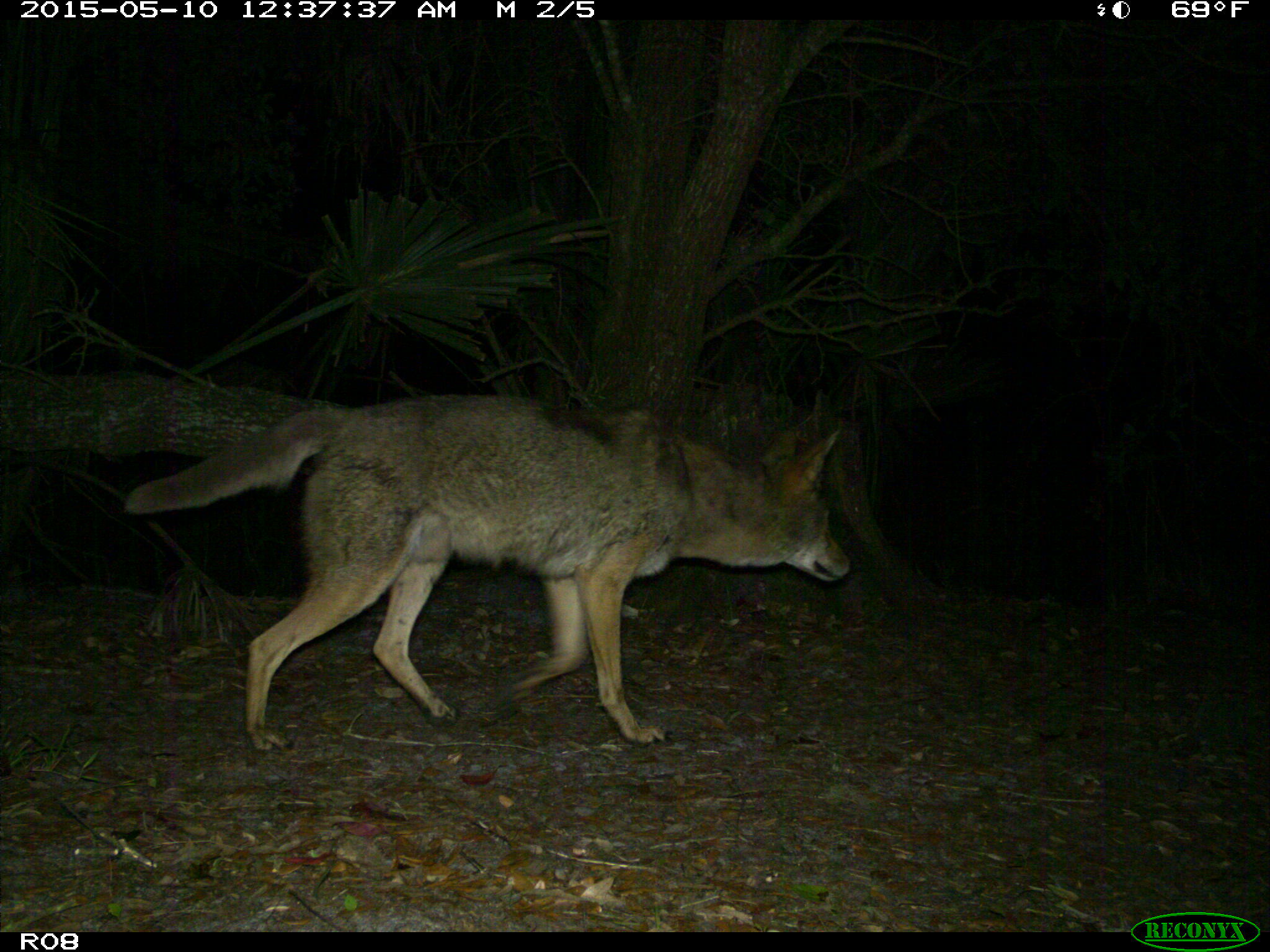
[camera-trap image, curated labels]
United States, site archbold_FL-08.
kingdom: Animalia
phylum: Chordata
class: Mammalia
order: Carnivora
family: Canidae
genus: Canis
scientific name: Canis latrans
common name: coyote